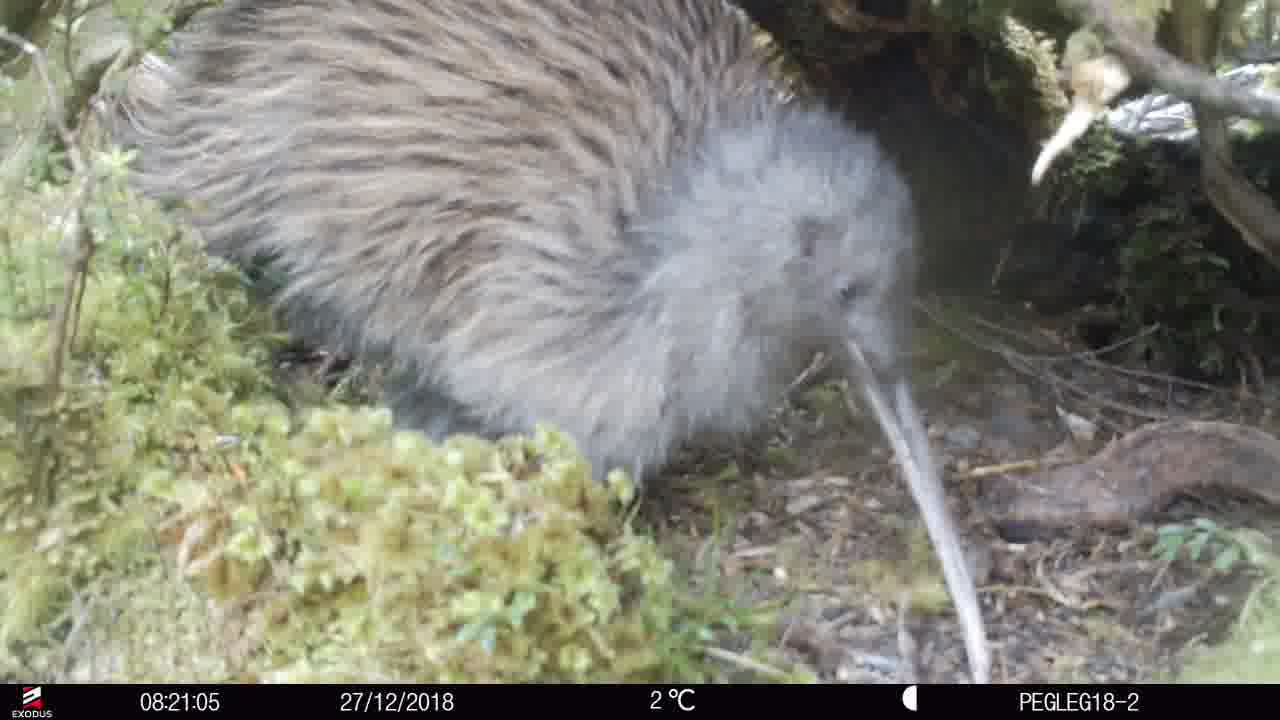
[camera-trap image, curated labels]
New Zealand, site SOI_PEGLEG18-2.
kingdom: Animalia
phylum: Chordata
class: Aves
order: Apterygiformes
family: Apterygidae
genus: Apteryx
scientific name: Apteryx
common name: kiwi